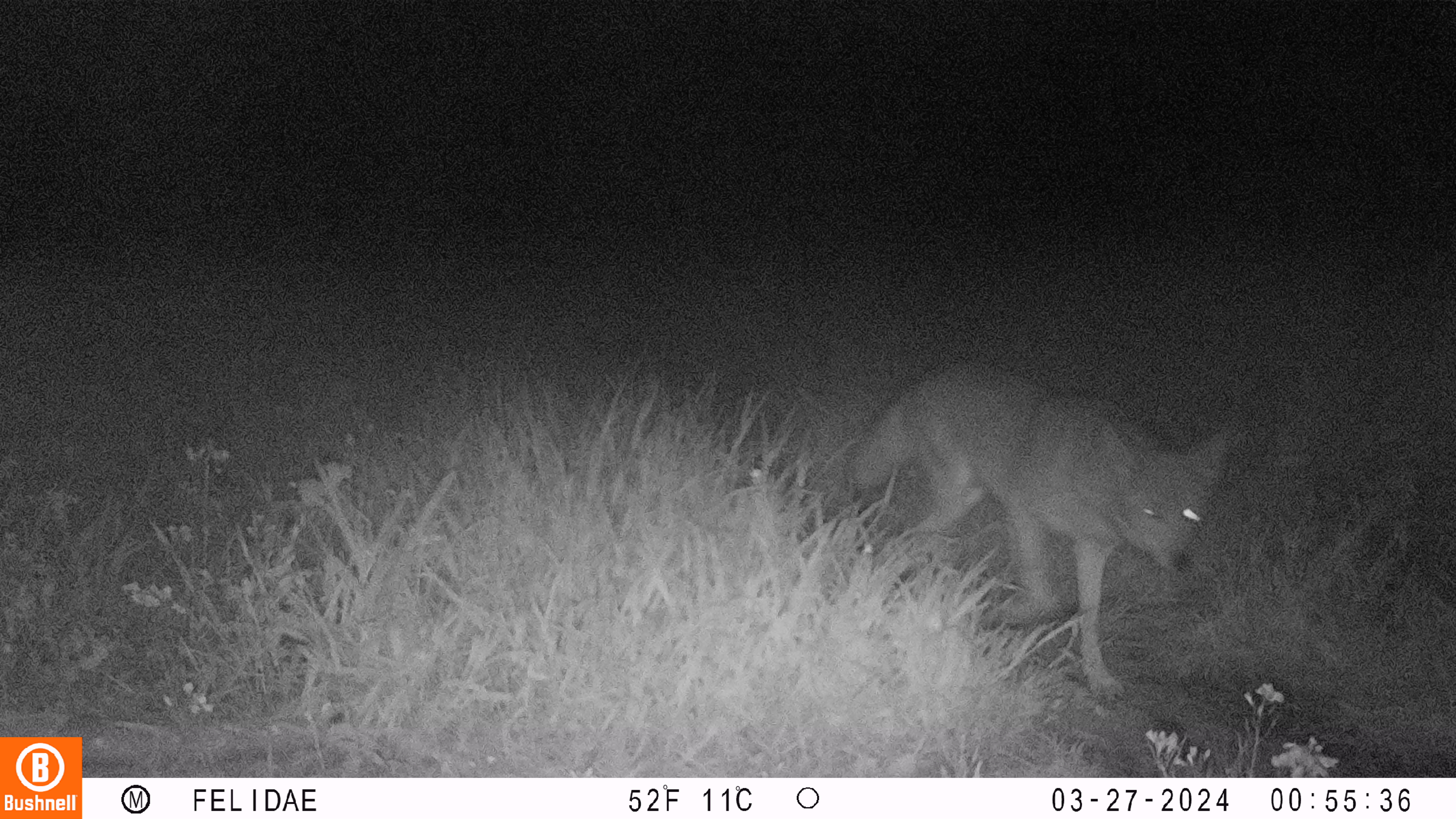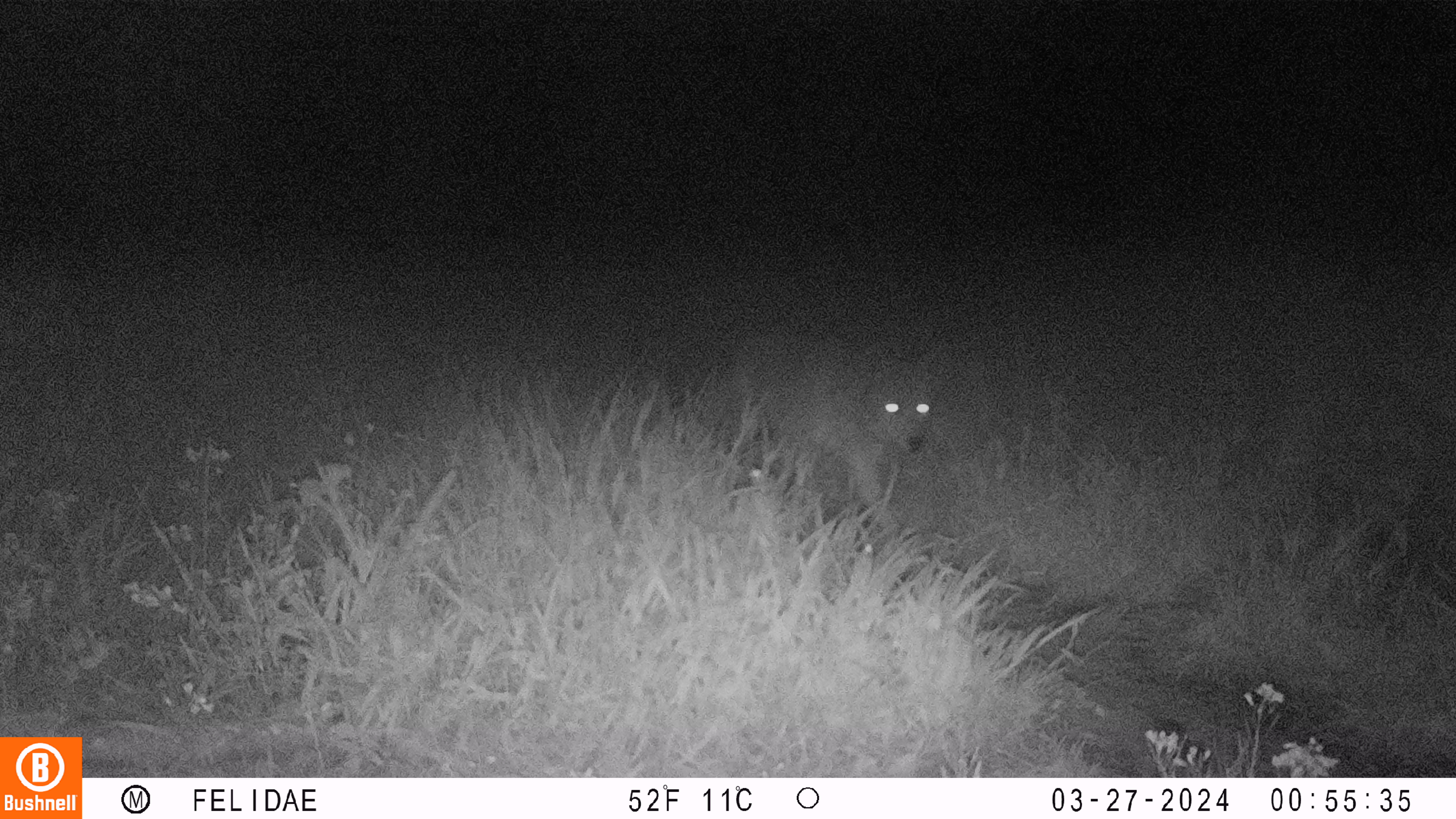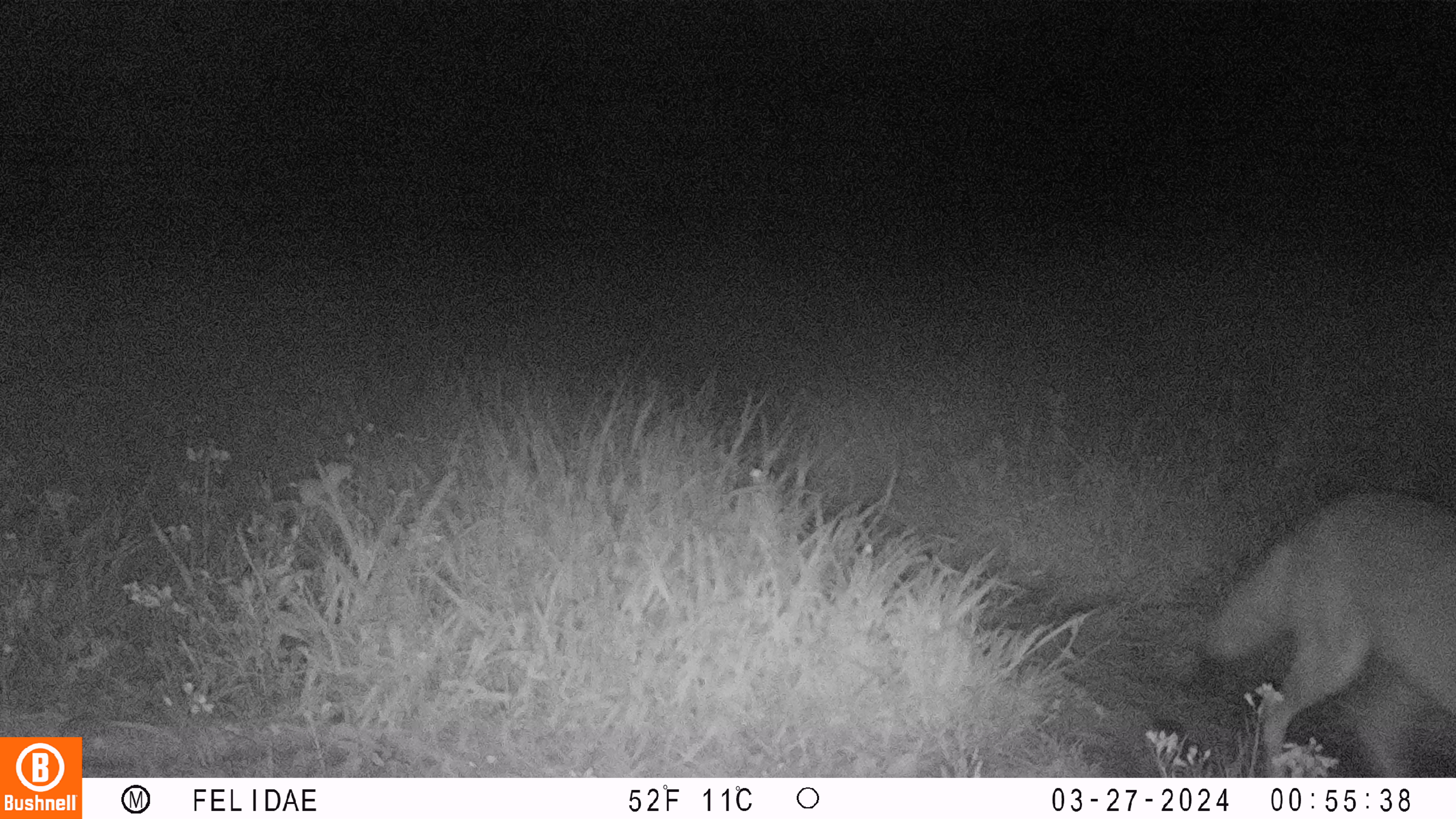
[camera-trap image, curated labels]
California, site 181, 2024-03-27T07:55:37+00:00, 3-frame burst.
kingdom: Animalia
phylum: Chordata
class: Mammalia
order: Carnivora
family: Canidae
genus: Canis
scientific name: Canis latrans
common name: coyote